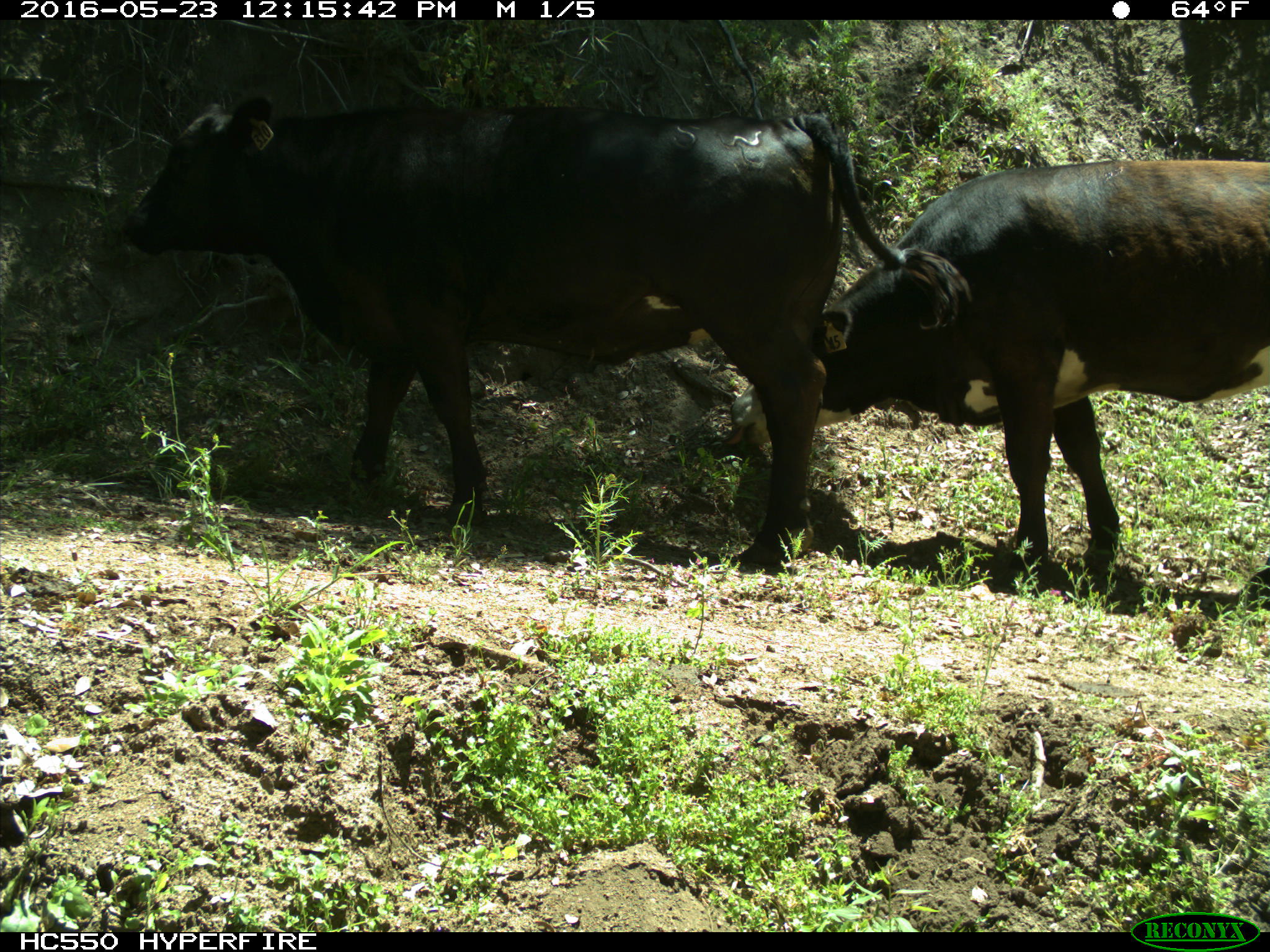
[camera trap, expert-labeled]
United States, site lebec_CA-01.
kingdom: Animalia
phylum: Chordata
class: Mammalia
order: Artiodactyla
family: Bovidae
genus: Bos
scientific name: Bos taurus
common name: domestic cow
Bos taurus (domestic cow).